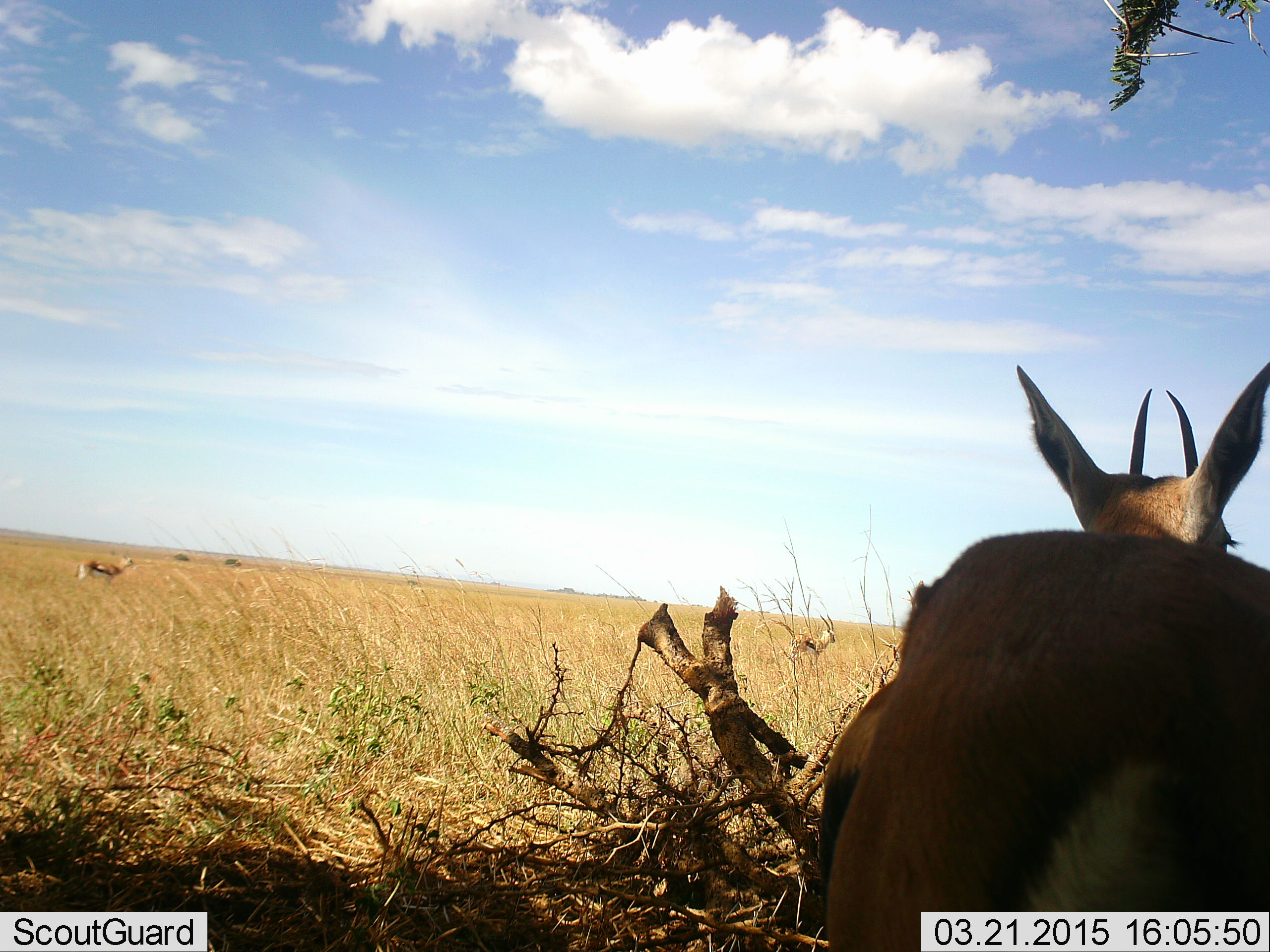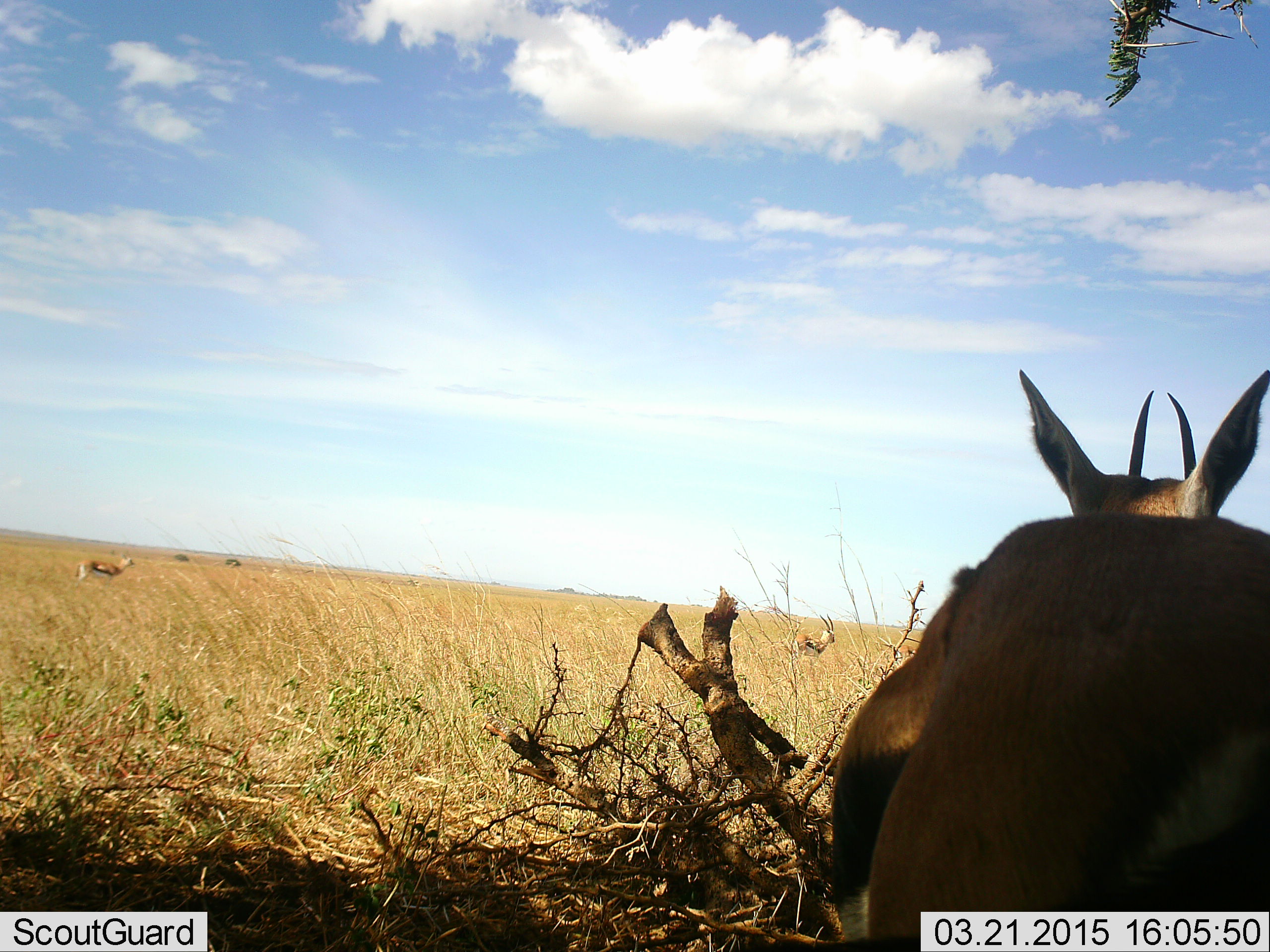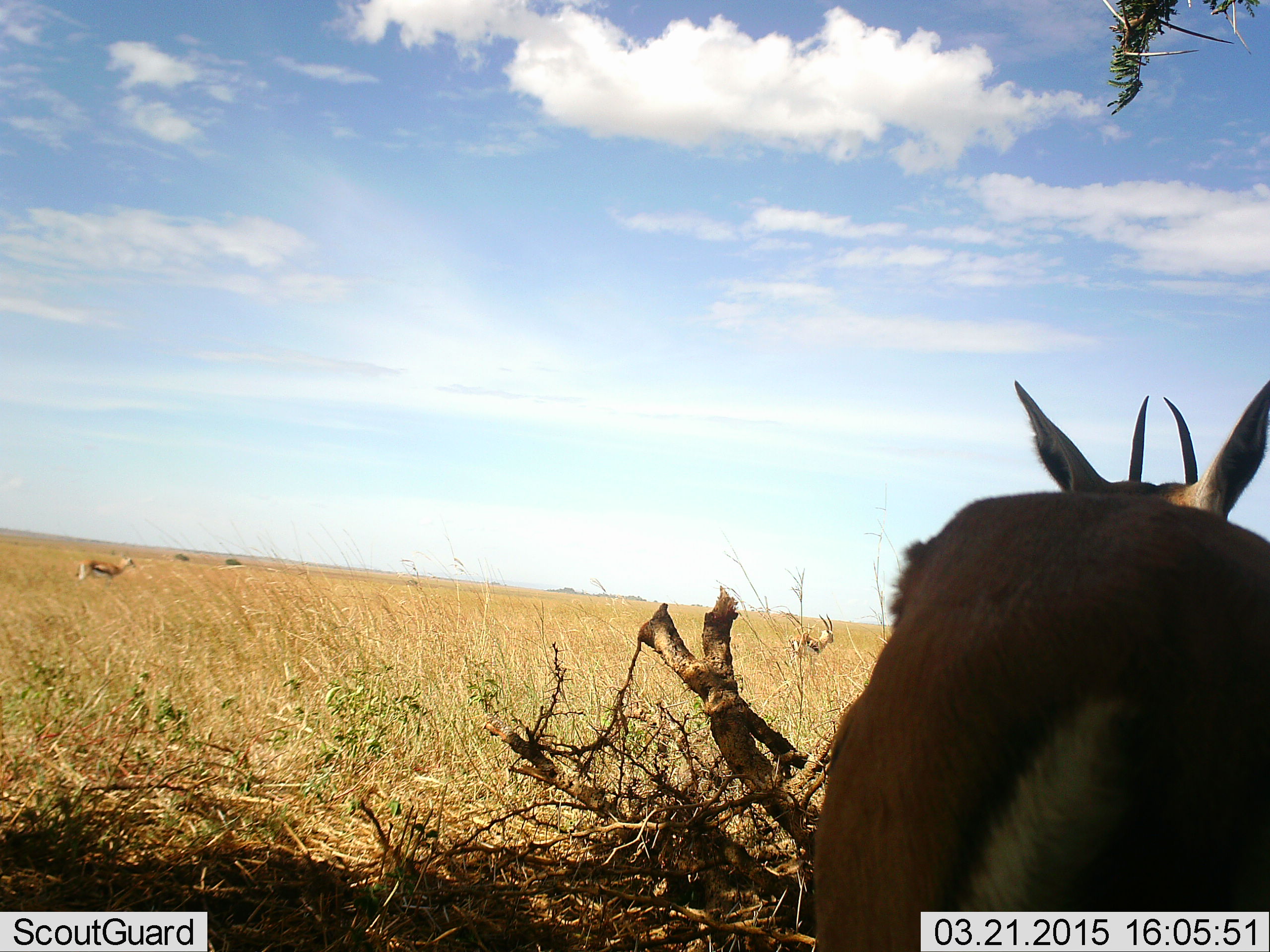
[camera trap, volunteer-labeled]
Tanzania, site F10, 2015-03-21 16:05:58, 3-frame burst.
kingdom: Animalia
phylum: Chordata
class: Mammalia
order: Artiodactyla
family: Bovidae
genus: Eudorcas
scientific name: Eudorcas thomsonii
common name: thomson's gazelle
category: gazellethomsons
Gazellethomsons (thomson's gazelle) (Eudorcas thomsonii), count 3. Behavior (volunteer vote fractions): standing 80%, resting 10%, moving 20%, interacting 0%. Young present (vote fraction): 0%. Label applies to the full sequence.